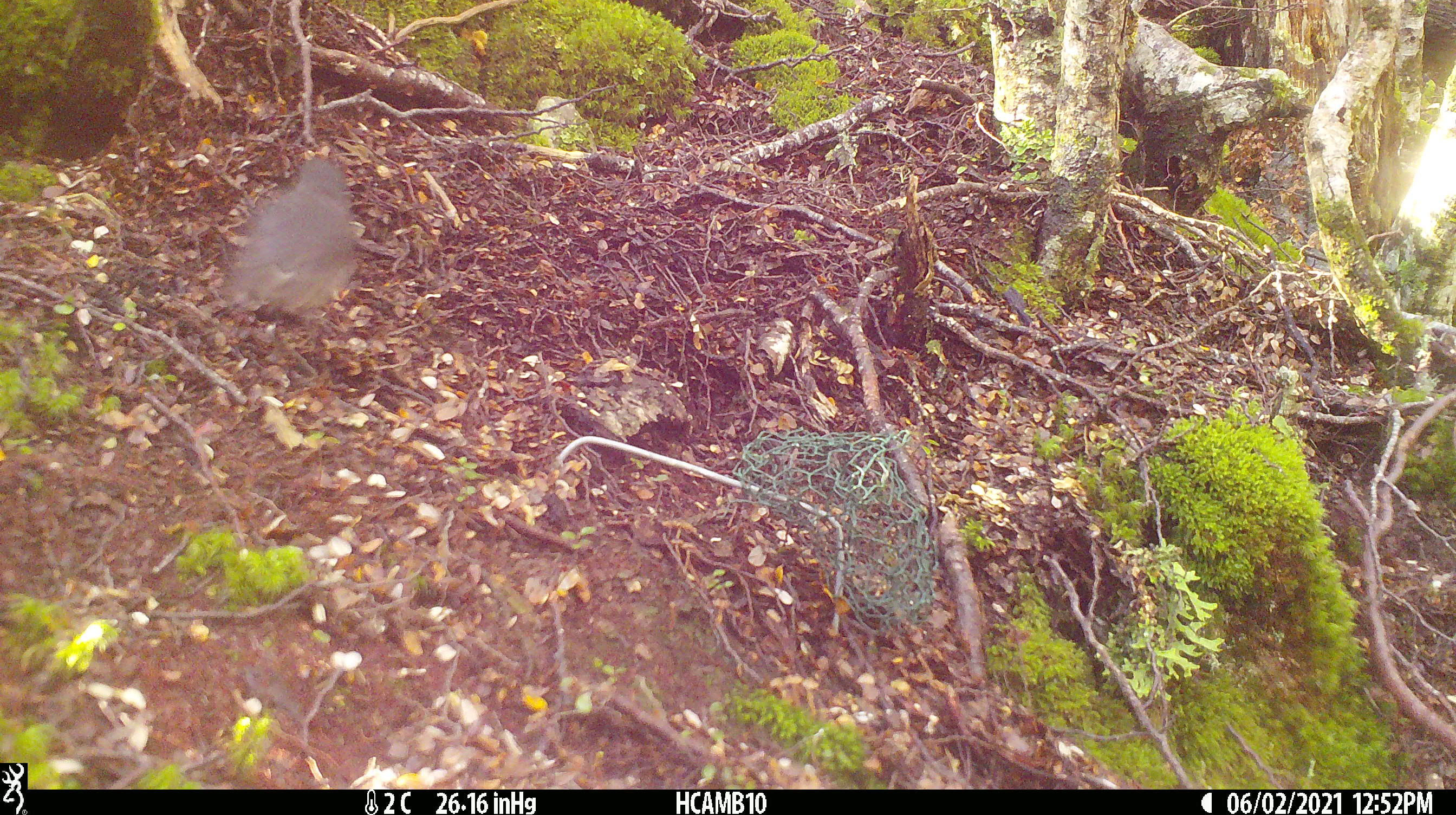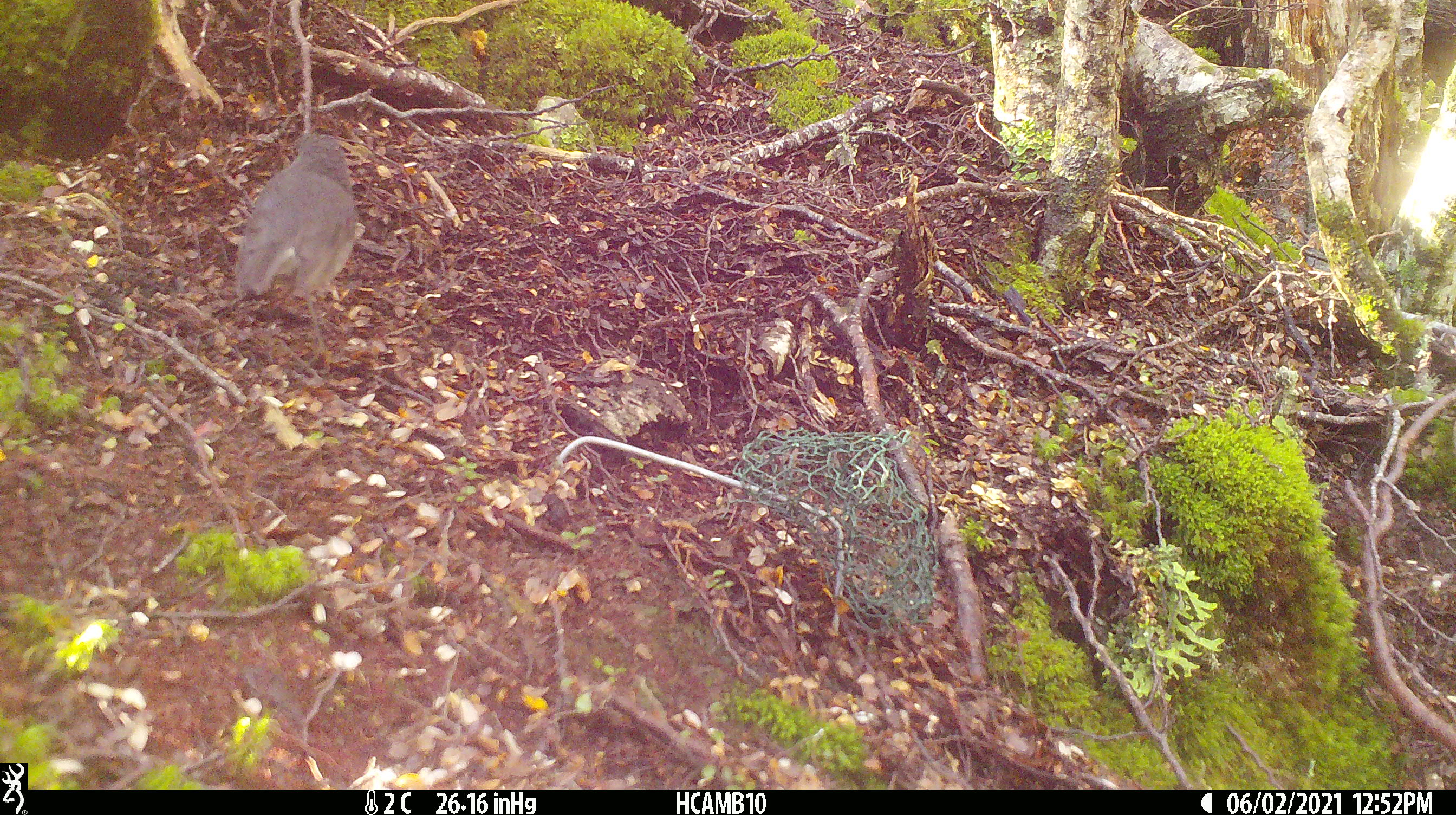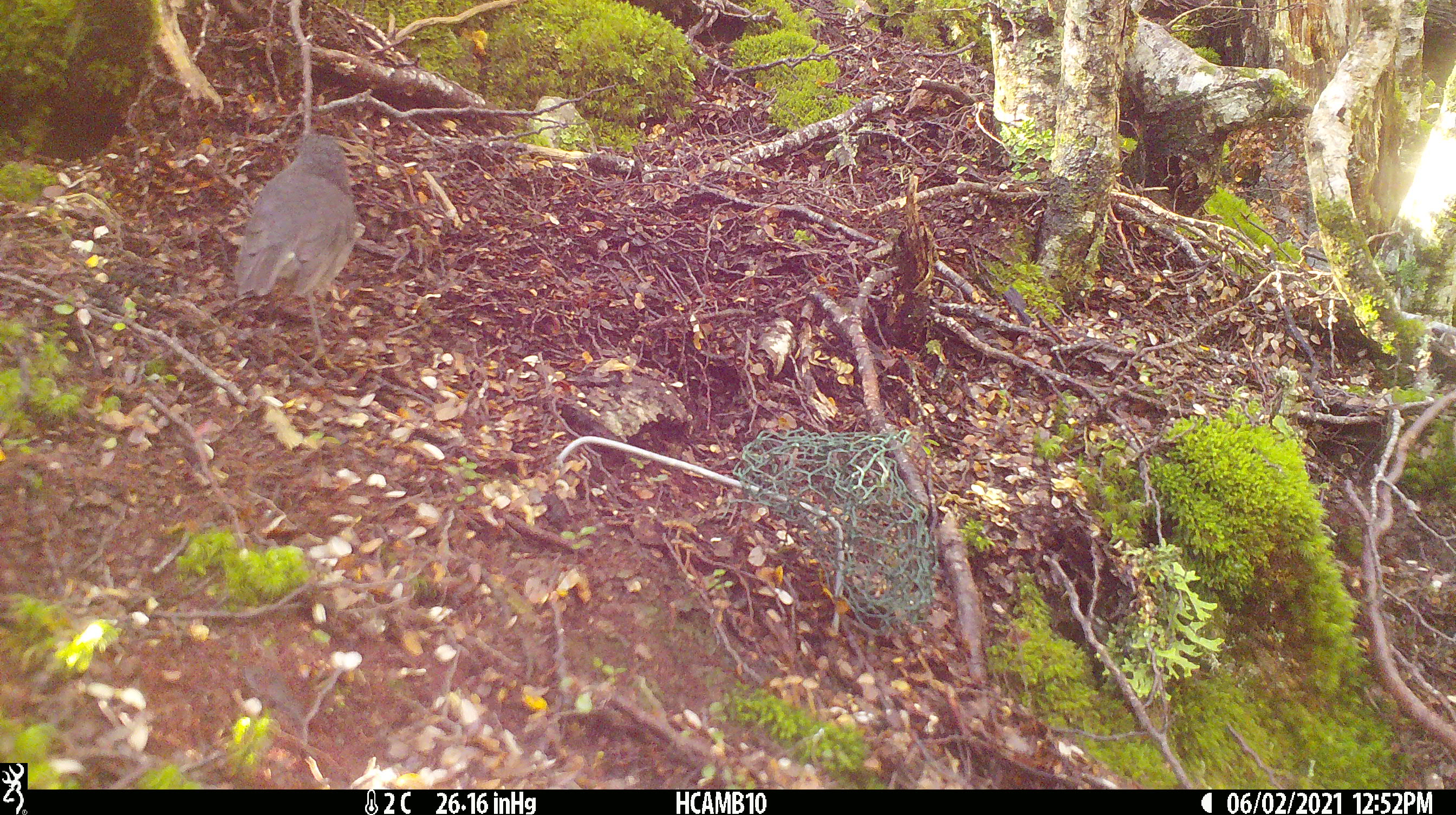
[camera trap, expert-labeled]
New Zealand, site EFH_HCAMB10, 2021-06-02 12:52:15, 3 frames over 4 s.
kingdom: Animalia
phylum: Chordata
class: Aves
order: Passeriformes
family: Petroicidae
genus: Petroica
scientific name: Petroica australis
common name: new zealand robin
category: robin